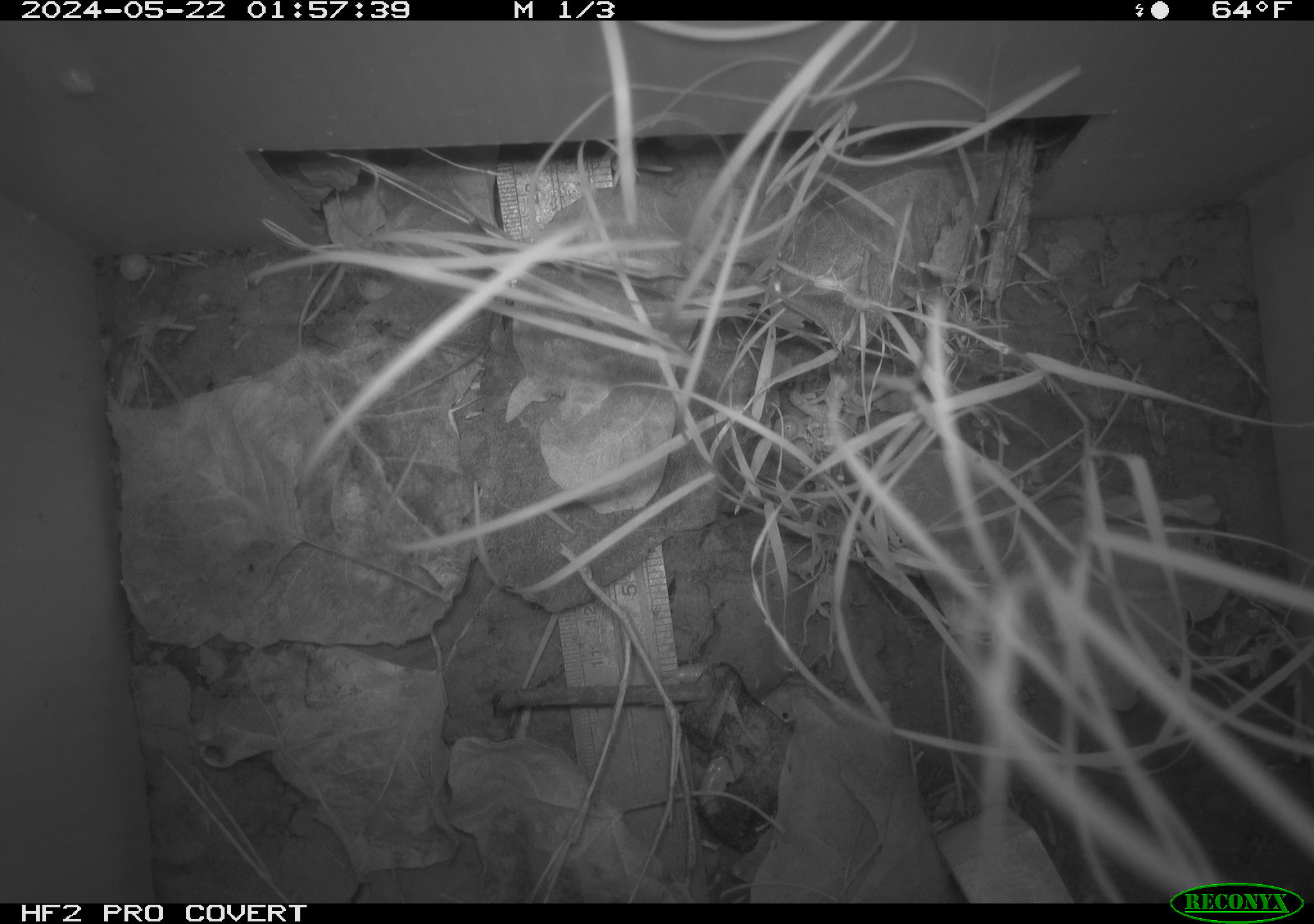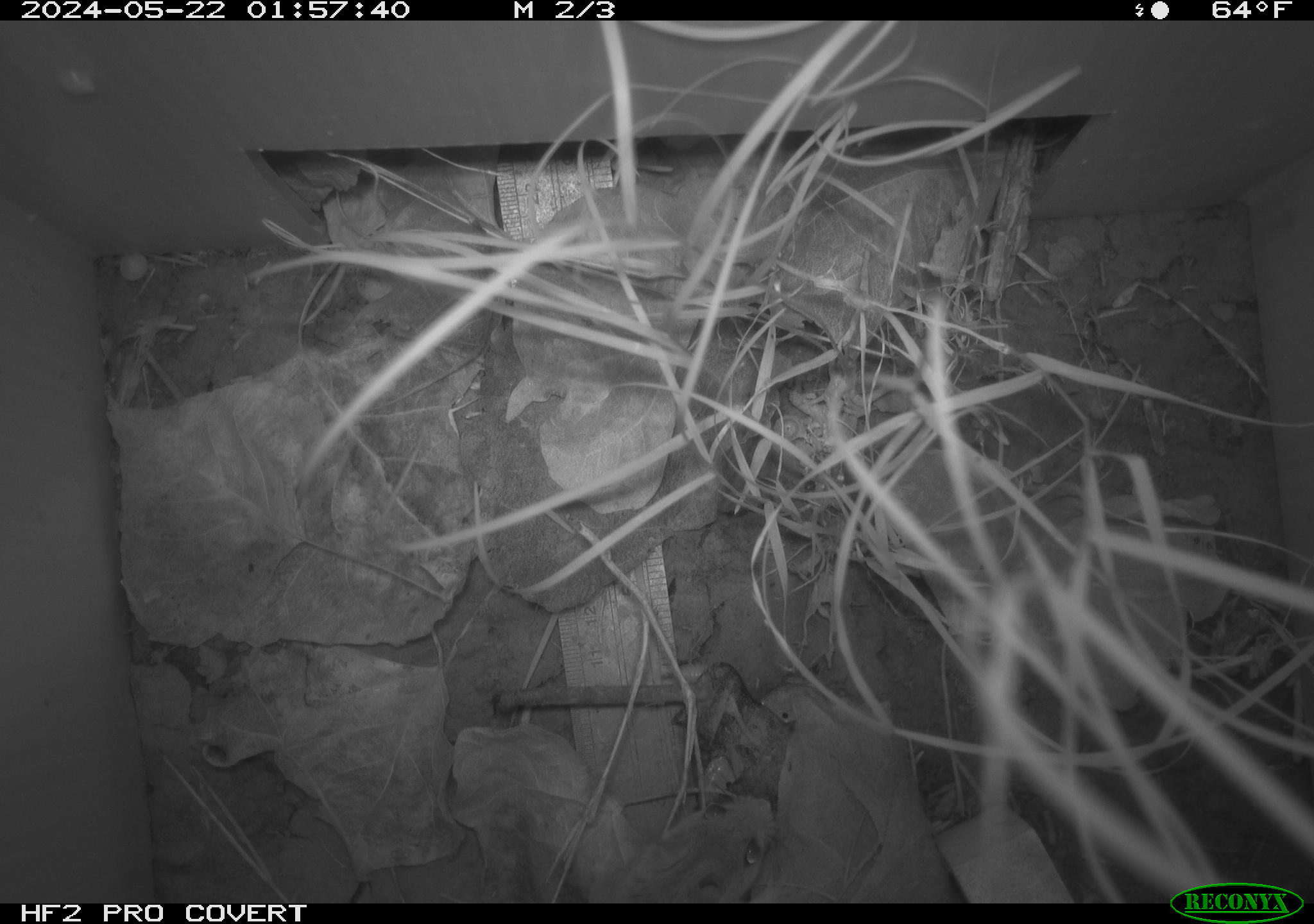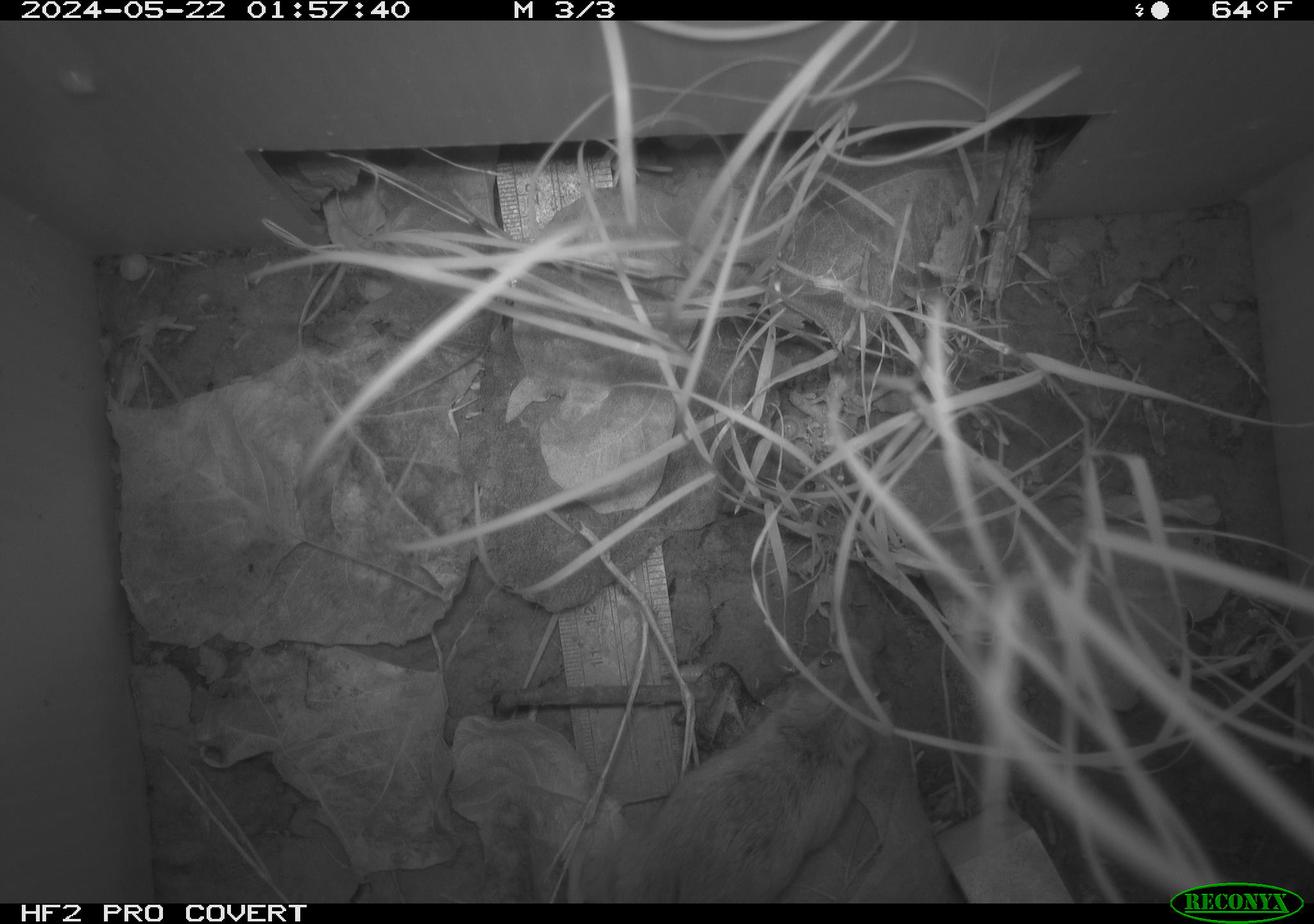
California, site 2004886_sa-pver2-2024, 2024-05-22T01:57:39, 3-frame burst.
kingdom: Animalia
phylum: Chordata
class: Mammalia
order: Rodentia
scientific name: Rodentia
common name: mouse species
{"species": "mouse species (Rodentia)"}